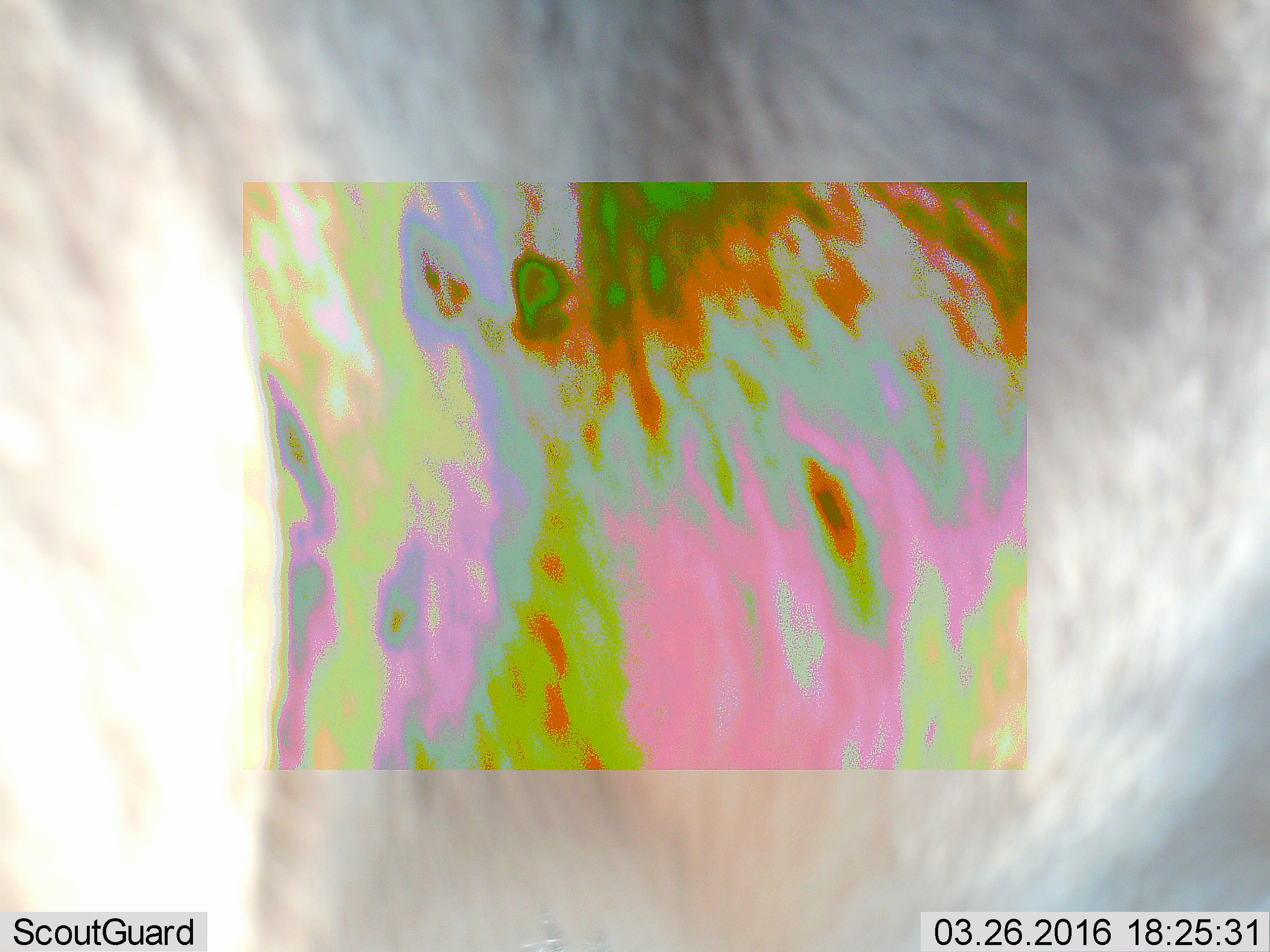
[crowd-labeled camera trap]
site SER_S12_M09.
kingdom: Animalia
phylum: Chordata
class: Mammalia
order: Artiodactyla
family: Bovidae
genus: Connochaetes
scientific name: Connochaetes taurinus taurinus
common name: blue wildebeest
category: wildebeestblue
Wildebeestblue (blue wildebeest) (Connochaetes taurinus taurinus), count 1. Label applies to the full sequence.